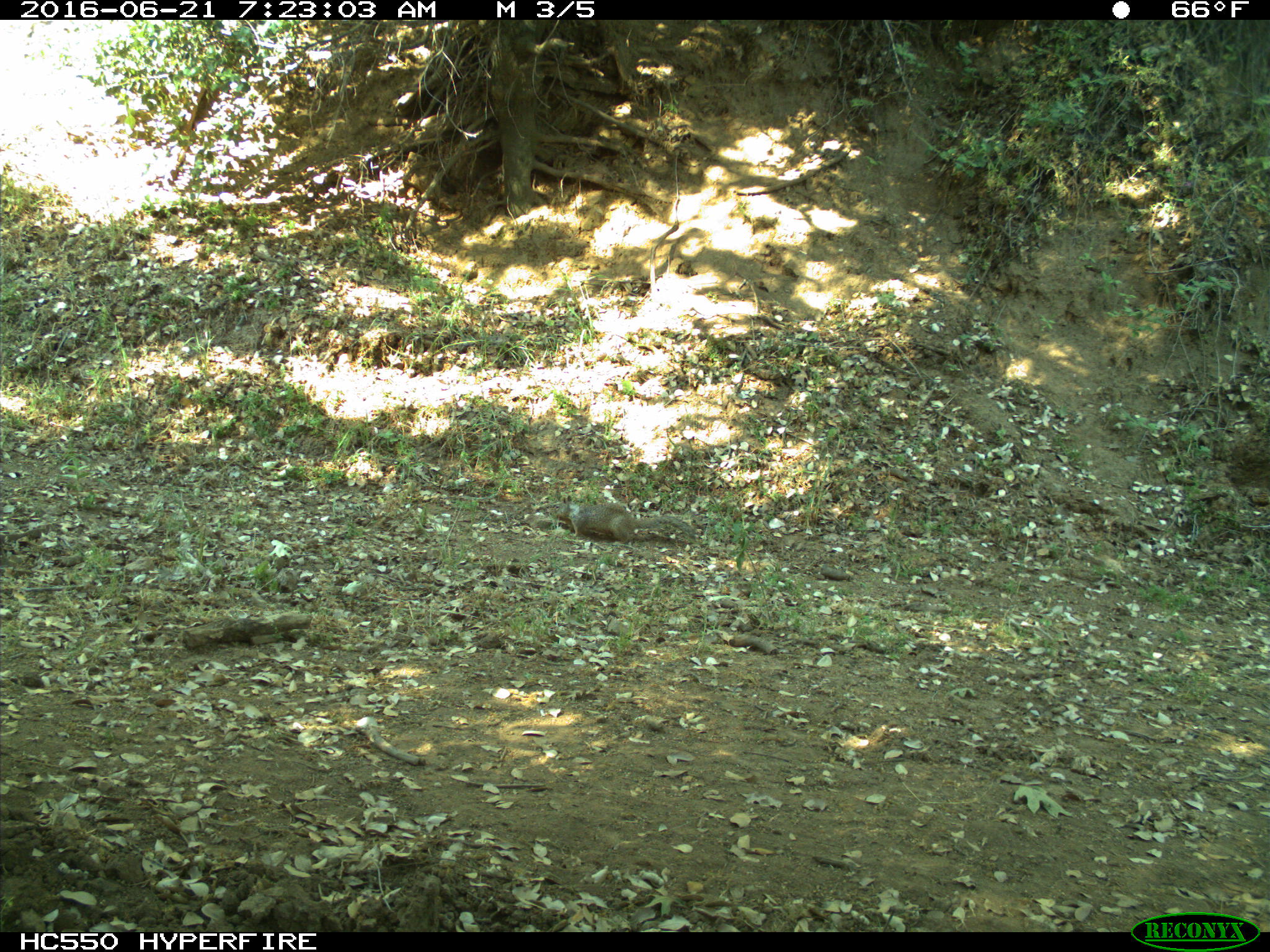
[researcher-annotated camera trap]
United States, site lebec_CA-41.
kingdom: Animalia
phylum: Chordata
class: Mammalia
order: Rodentia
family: Sciuridae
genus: Otospermophilus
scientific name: Otospermophilus beecheyi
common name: california ground squirrel